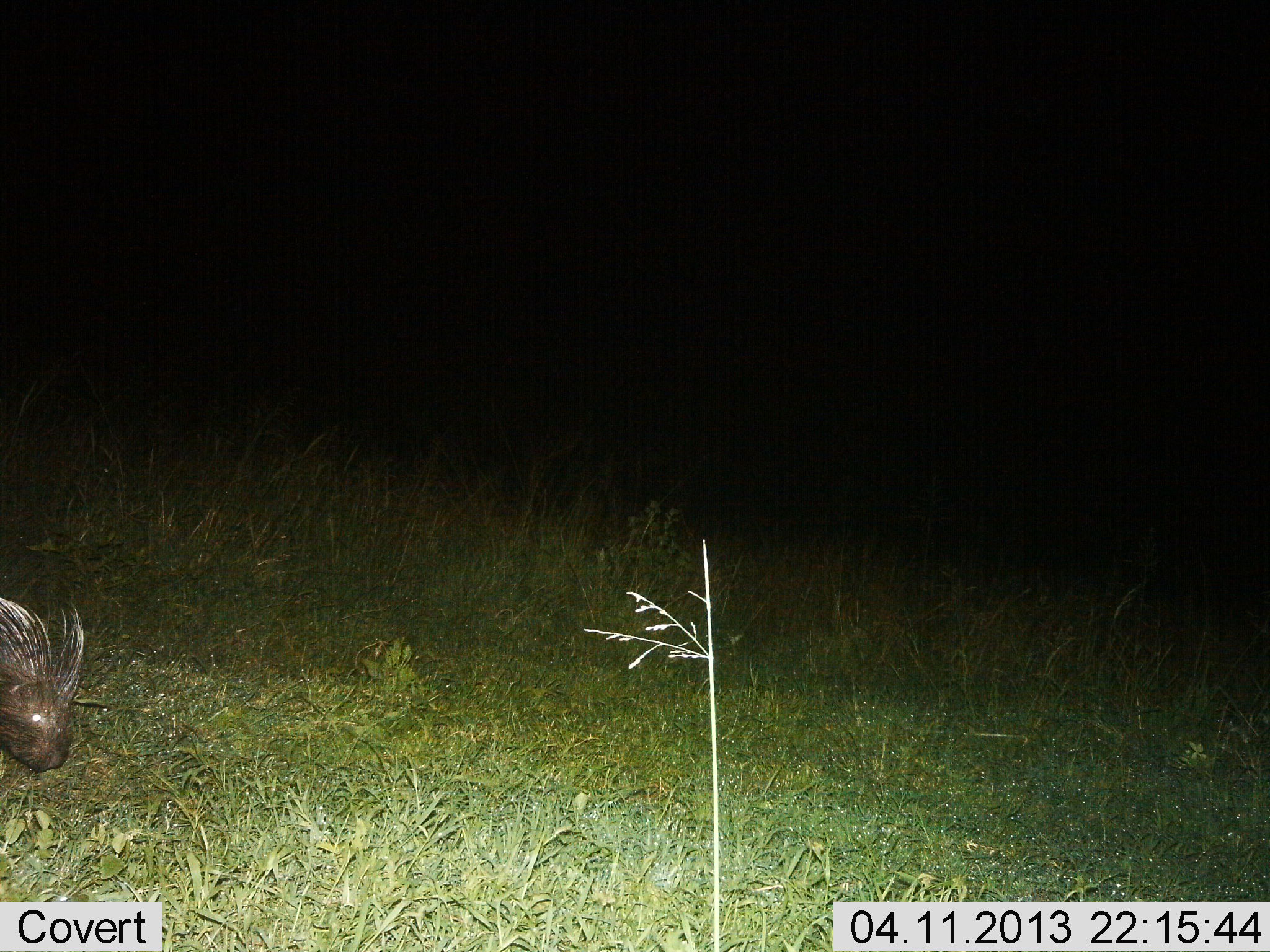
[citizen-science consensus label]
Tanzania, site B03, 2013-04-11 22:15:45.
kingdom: Animalia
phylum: Chordata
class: Mammalia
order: Rodentia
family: Hystricidae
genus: Hystrix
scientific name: Hystrix cristata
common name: crested porcupine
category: porcupine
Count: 1.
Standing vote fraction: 30%.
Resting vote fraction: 10%.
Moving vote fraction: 50%.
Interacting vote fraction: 0%.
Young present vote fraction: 0%.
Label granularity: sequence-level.